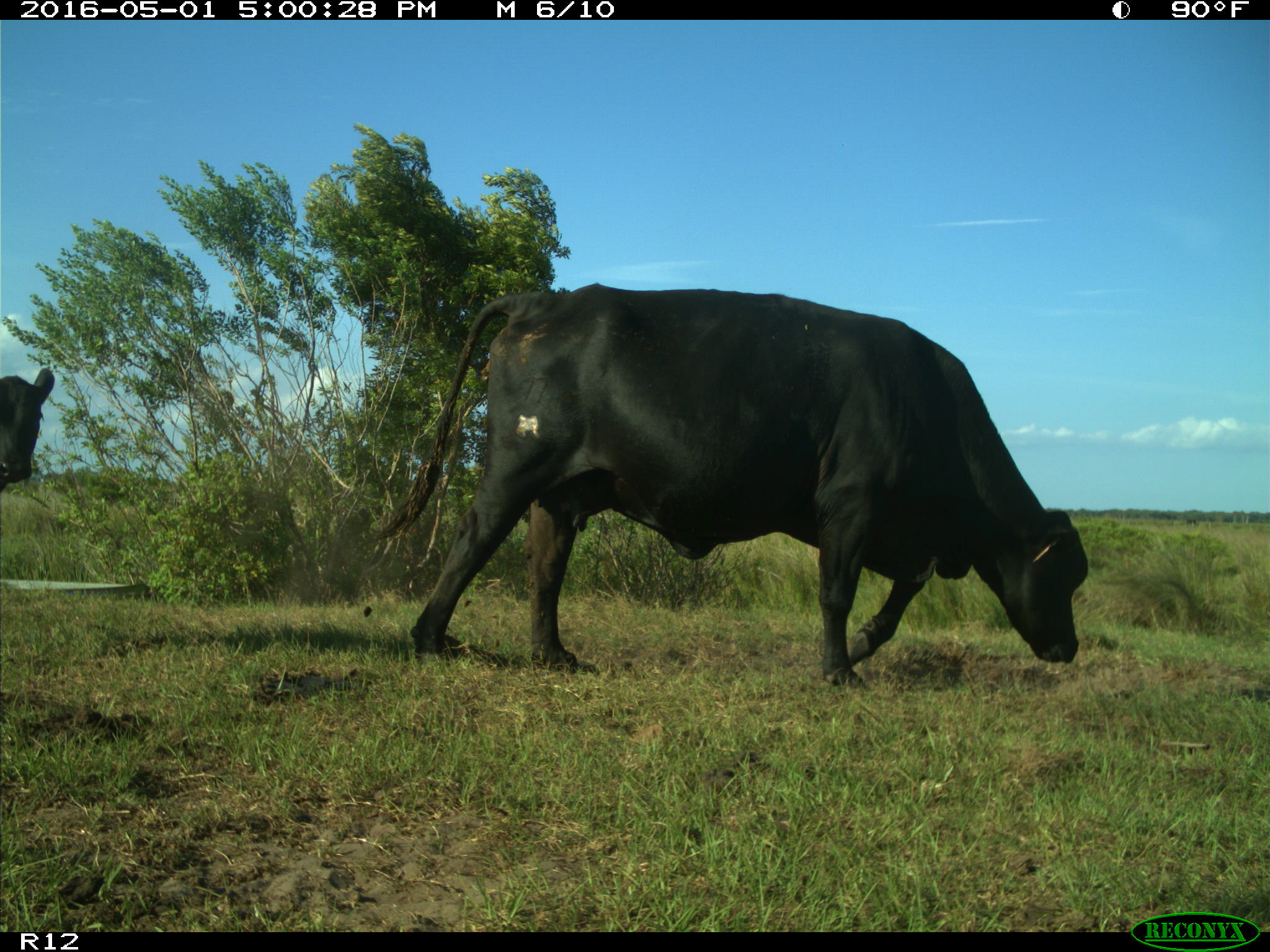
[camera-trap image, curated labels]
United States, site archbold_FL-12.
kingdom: Animalia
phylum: Chordata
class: Mammalia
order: Artiodactyla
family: Bovidae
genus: Bos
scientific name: Bos taurus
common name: domestic cow